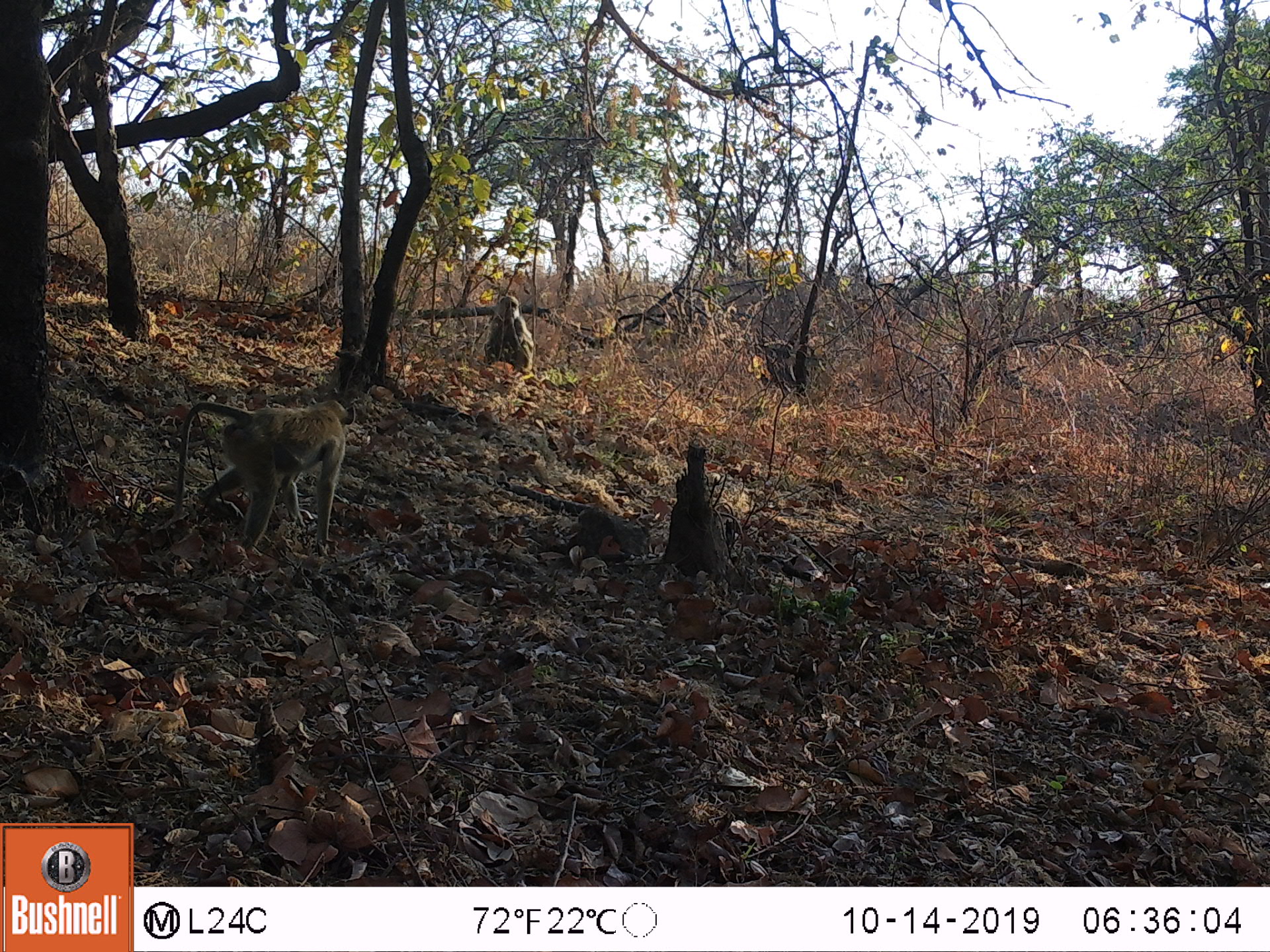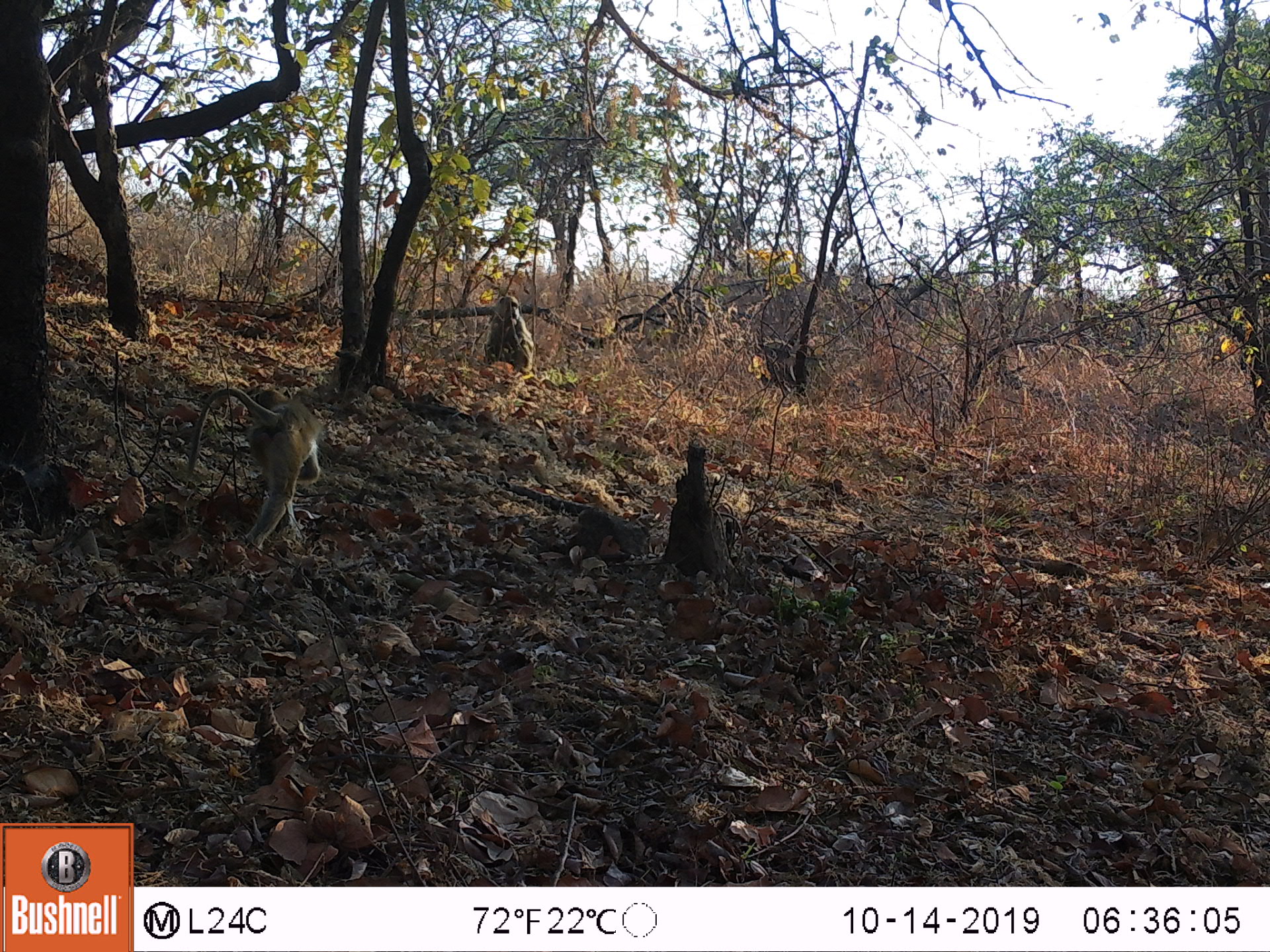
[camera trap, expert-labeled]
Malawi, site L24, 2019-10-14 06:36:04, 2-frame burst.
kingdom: Animalia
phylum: Chordata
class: Mammalia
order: Primates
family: Cercopithecidae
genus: Papio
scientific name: Papio cynocephalus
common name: yellow baboon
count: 2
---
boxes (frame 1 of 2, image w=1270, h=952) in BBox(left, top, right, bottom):
yellow baboon: BBox(163, 401, 359, 542); BBox(480, 288, 540, 377)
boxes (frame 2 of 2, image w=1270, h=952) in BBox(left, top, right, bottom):
yellow baboon: BBox(184, 382, 325, 567); BBox(477, 290, 540, 390)